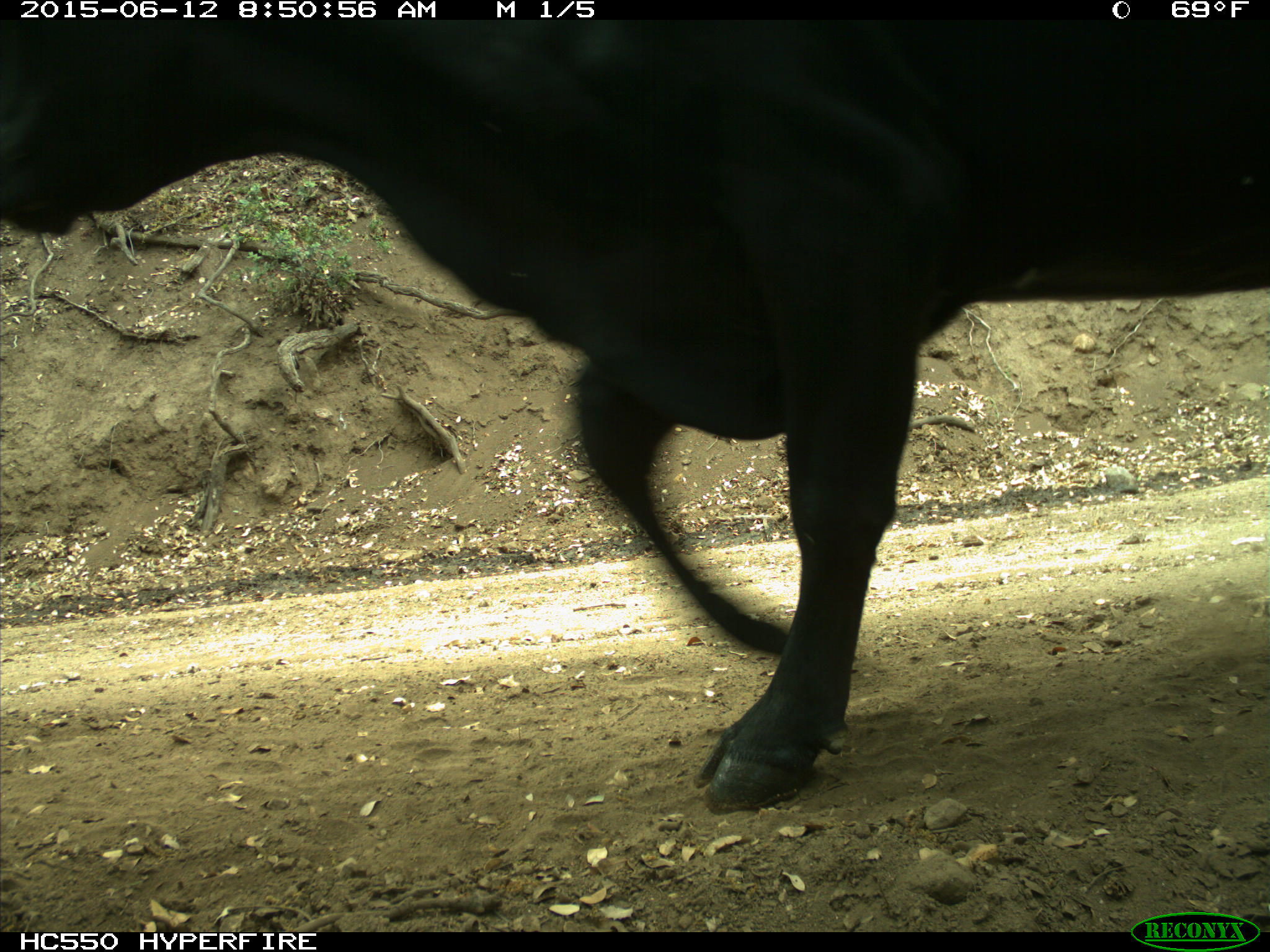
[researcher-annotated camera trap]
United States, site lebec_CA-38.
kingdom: Animalia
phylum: Chordata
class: Mammalia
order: Artiodactyla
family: Bovidae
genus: Bos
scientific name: Bos taurus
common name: domestic cow